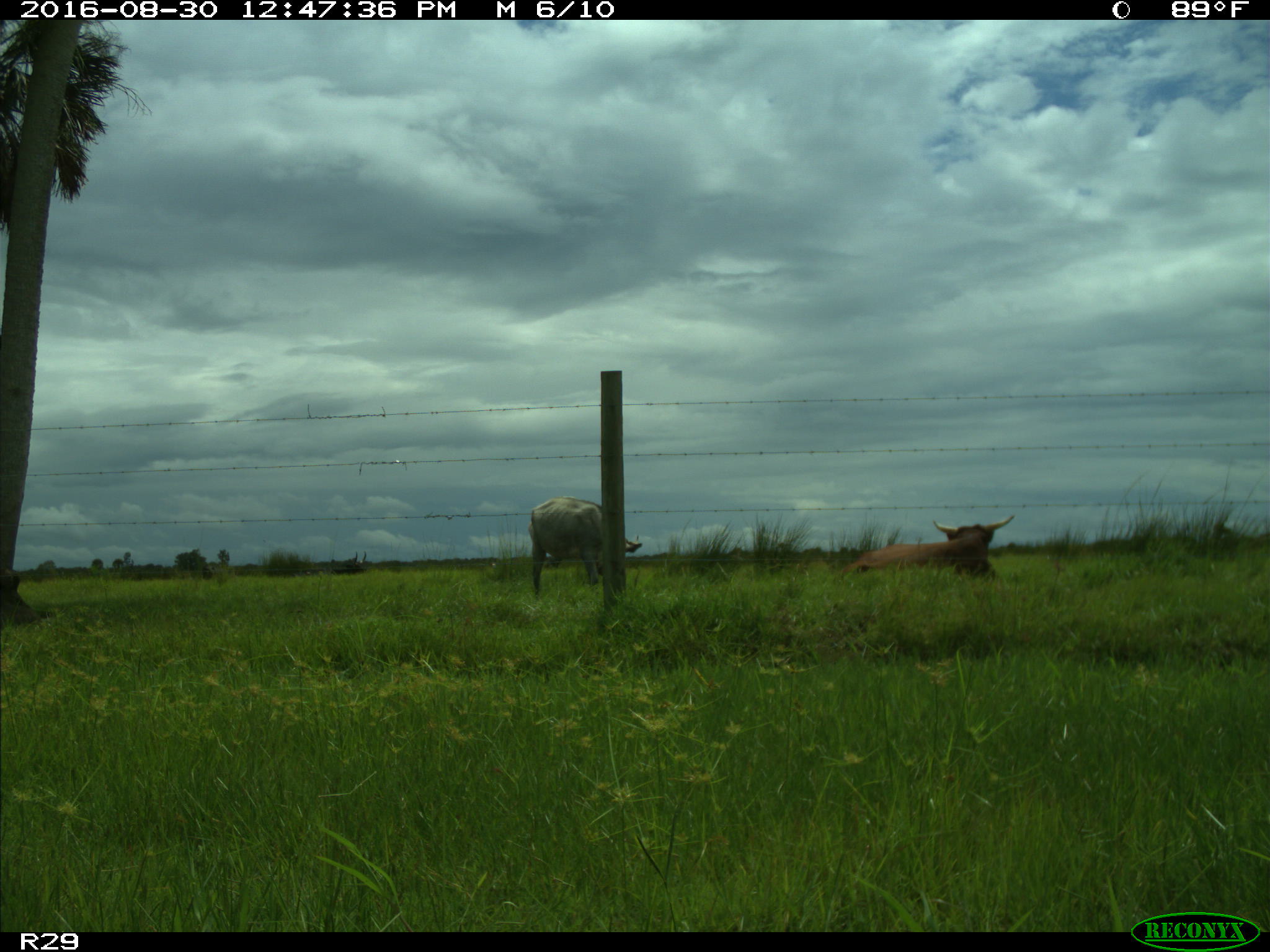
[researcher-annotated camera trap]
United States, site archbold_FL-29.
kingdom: Animalia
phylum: Chordata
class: Mammalia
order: Artiodactyla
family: Bovidae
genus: Bos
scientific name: Bos taurus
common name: domestic cow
Bos taurus (domestic cow).